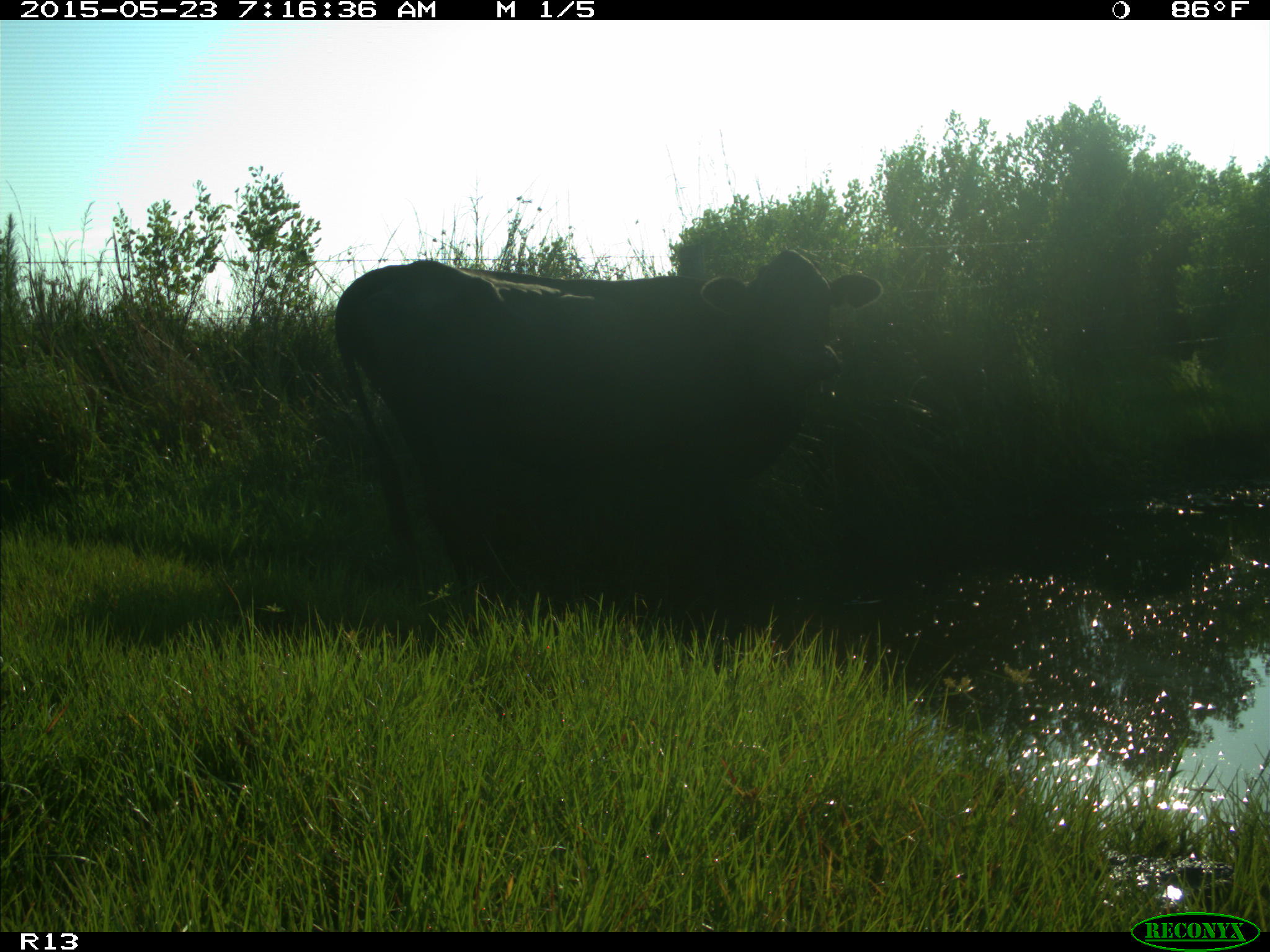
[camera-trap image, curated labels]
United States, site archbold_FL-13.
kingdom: Animalia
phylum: Chordata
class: Mammalia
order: Artiodactyla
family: Bovidae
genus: Bos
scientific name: Bos taurus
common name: domestic cow